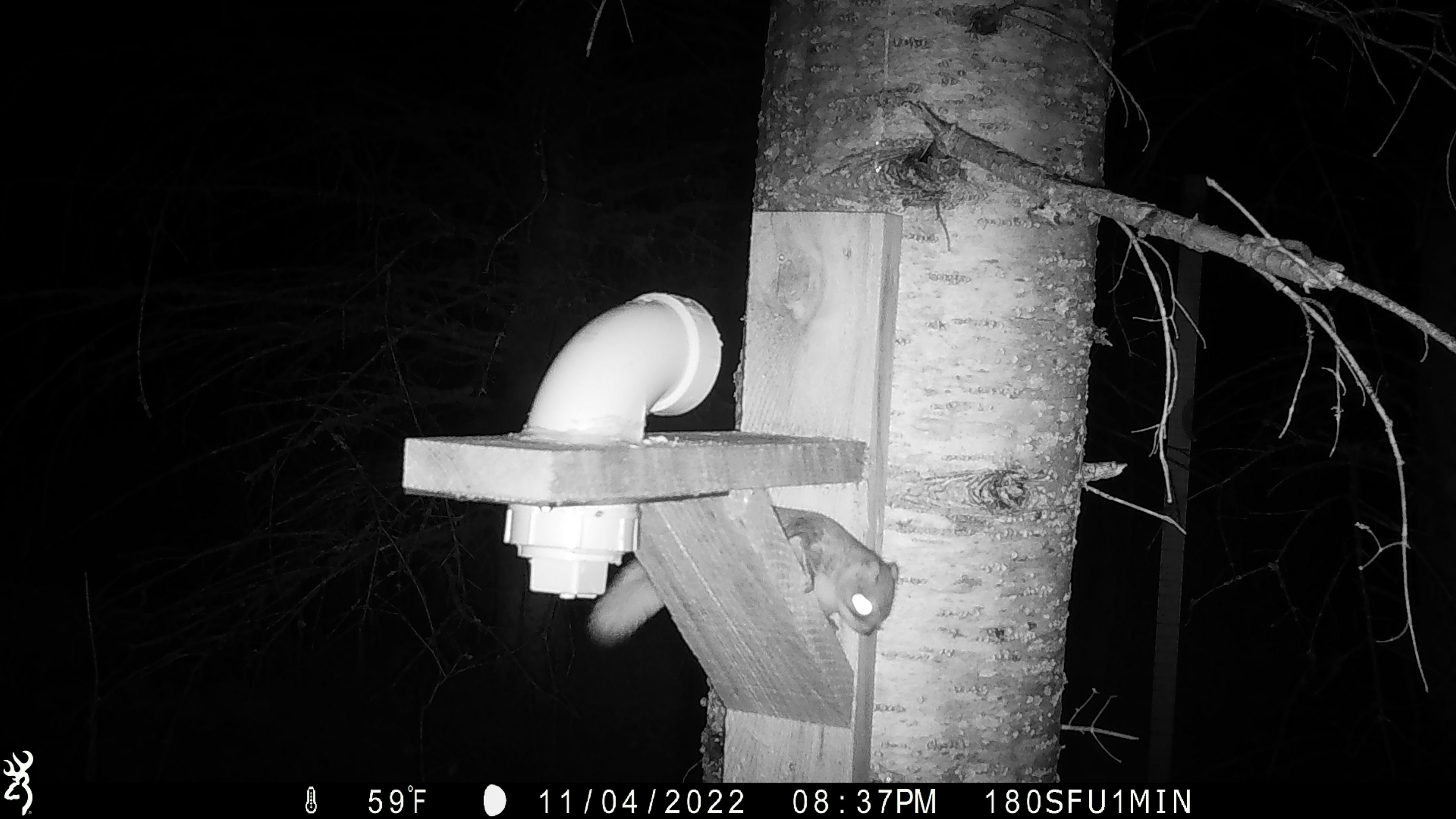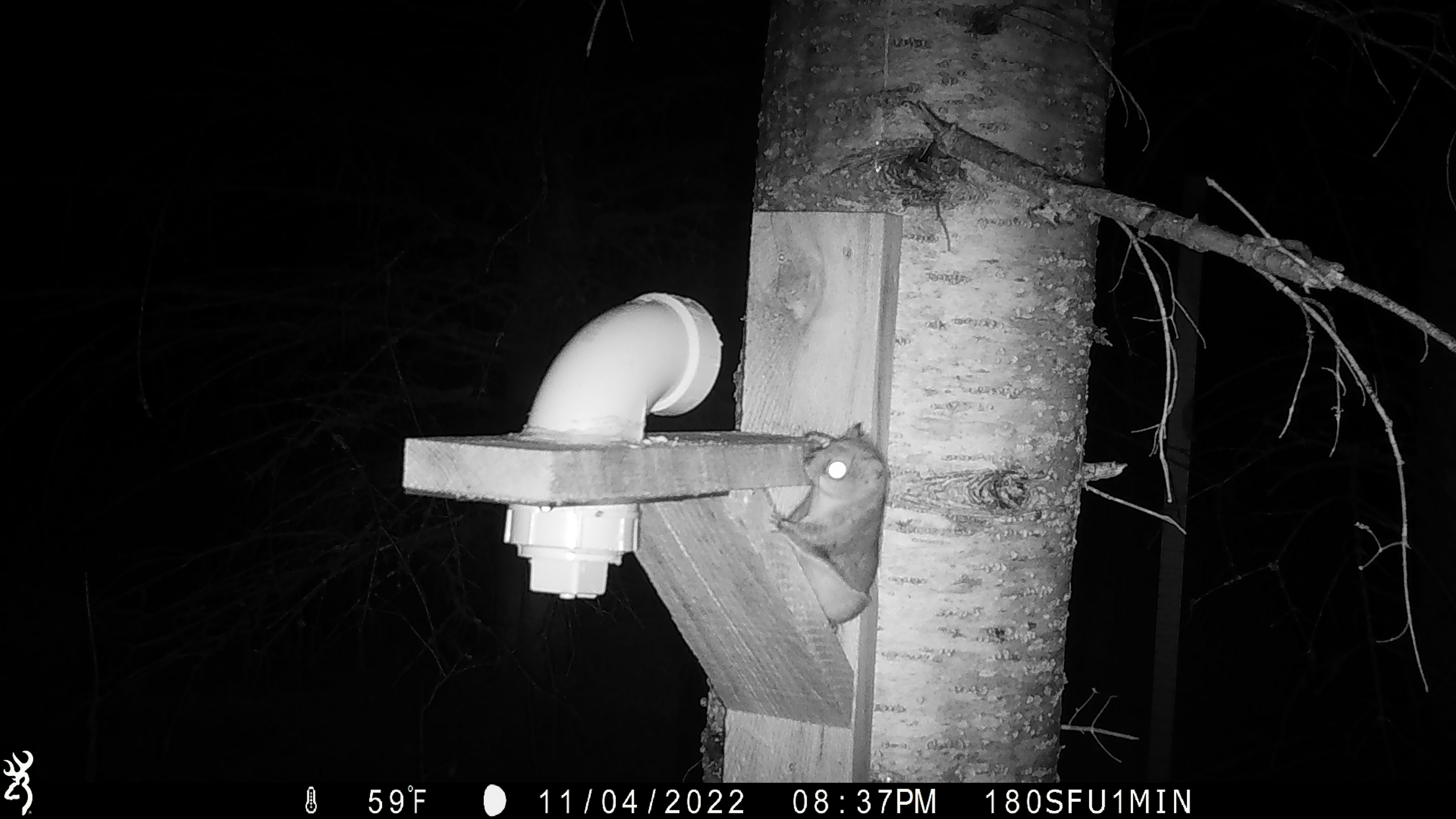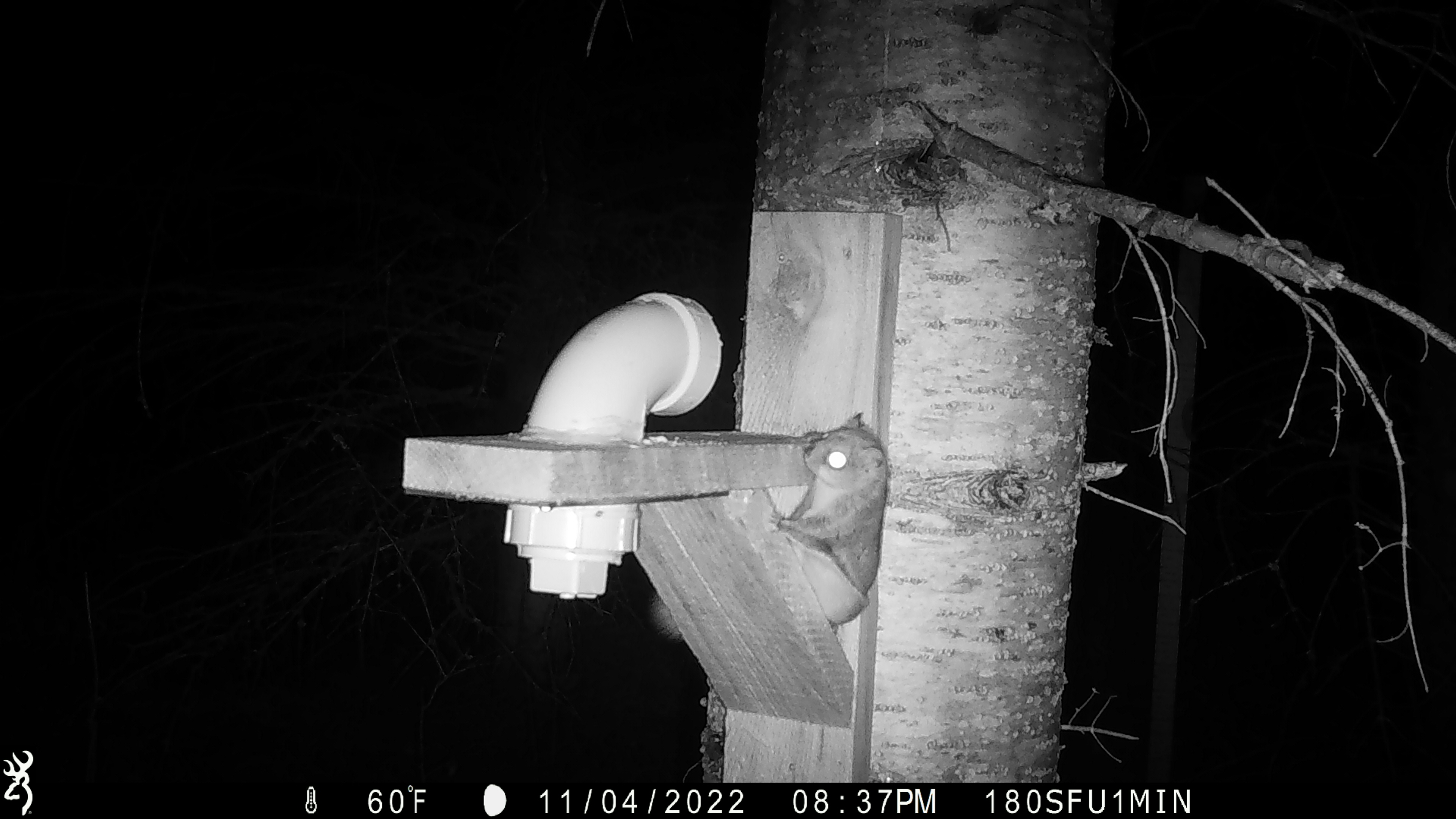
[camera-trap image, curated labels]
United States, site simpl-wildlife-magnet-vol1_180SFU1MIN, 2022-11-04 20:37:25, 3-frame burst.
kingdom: Animalia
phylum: Chordata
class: Mammalia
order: Rodentia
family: Sciuridae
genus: Glaucomys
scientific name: Glaucomys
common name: flying squirrel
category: flying squirrel sp.